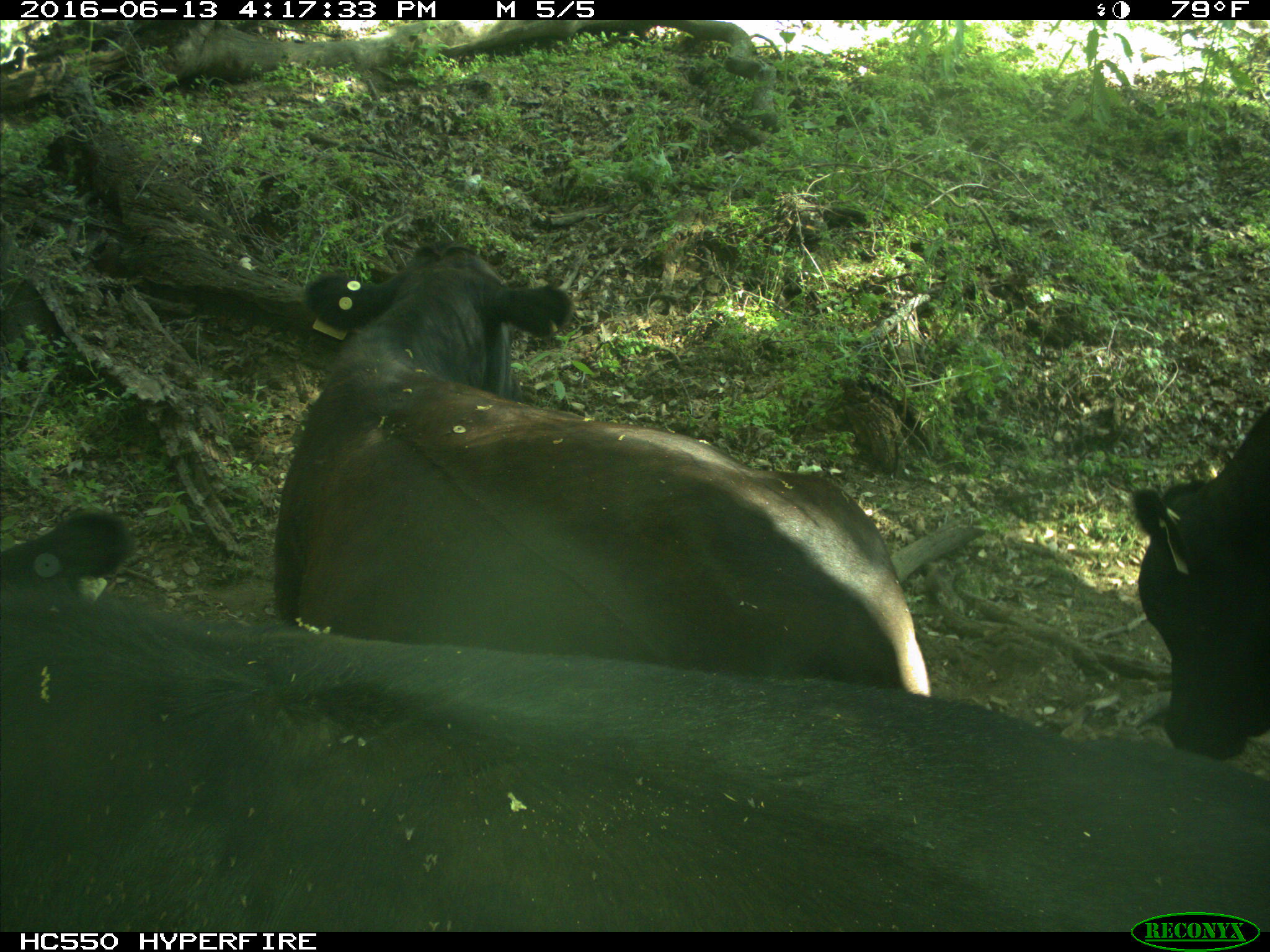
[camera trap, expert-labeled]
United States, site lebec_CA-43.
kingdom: Animalia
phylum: Chordata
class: Mammalia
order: Artiodactyla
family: Bovidae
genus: Bos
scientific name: Bos taurus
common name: domestic cow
Bos taurus (domestic cow).